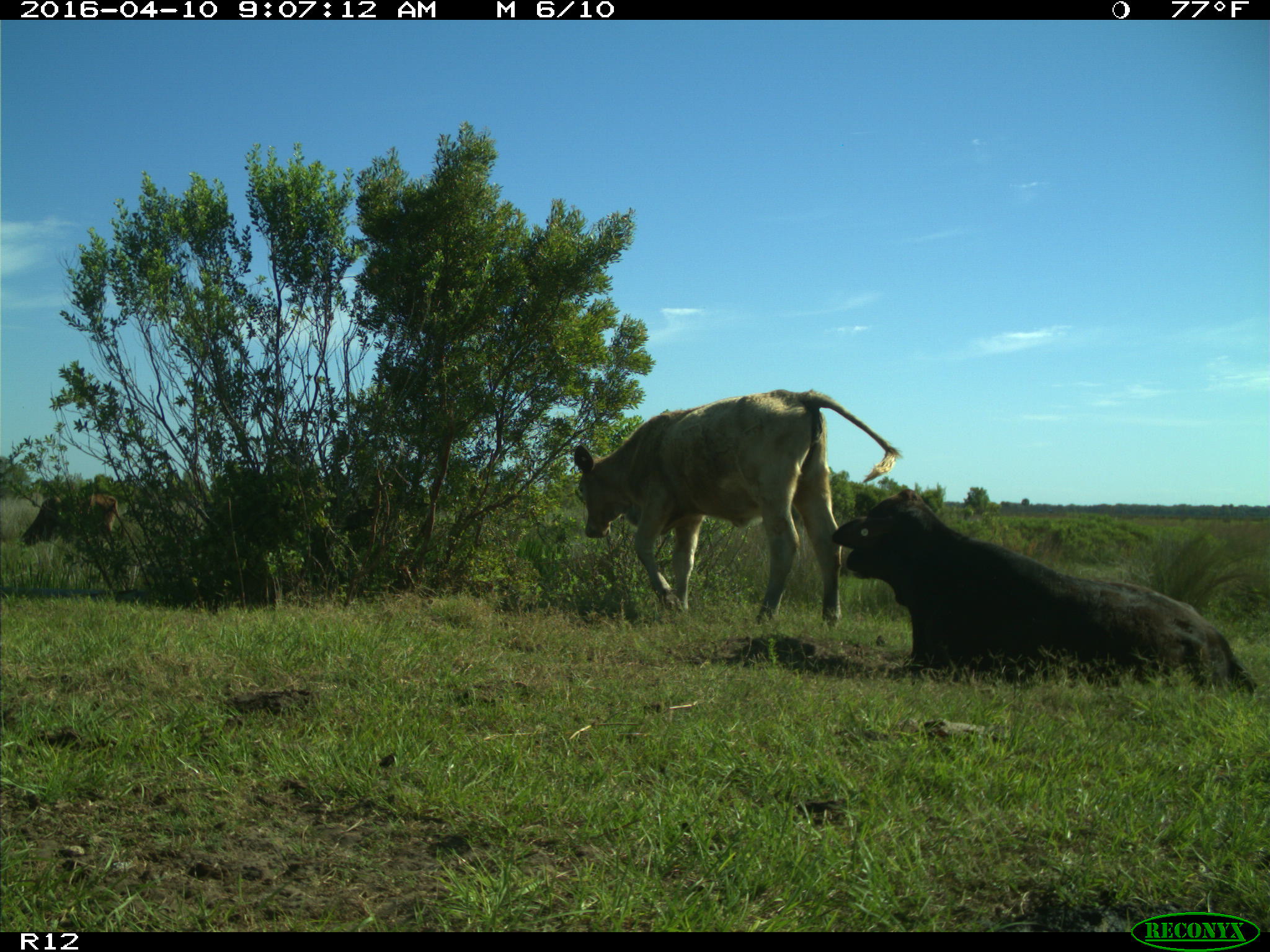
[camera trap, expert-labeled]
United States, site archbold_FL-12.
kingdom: Animalia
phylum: Chordata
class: Mammalia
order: Artiodactyla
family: Bovidae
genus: Bos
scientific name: Bos taurus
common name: domestic cow